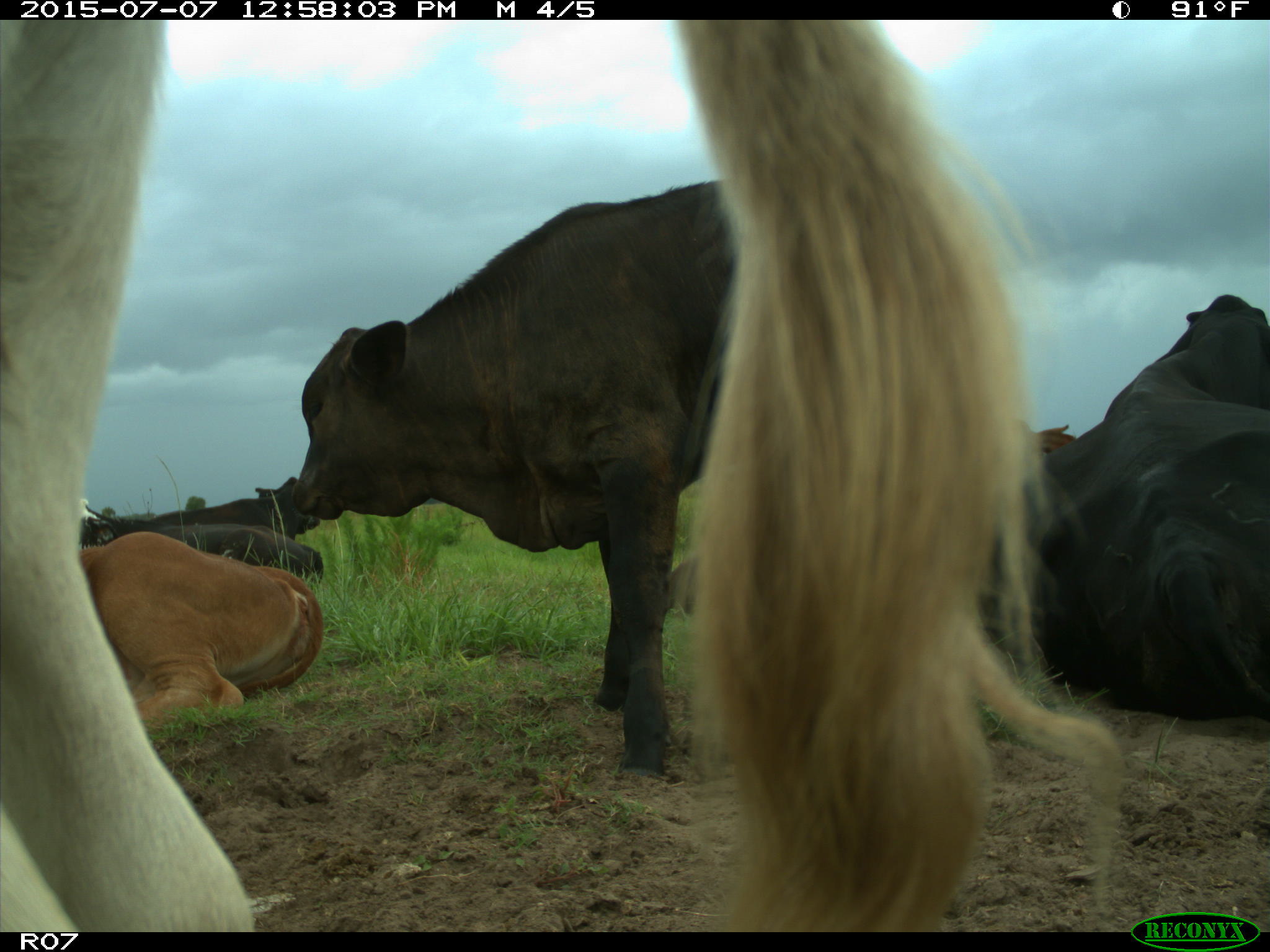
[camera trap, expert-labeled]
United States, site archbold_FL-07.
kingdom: Animalia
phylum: Chordata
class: Mammalia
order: Artiodactyla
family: Bovidae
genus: Bos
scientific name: Bos taurus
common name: domestic cow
Bos taurus (domestic cow).